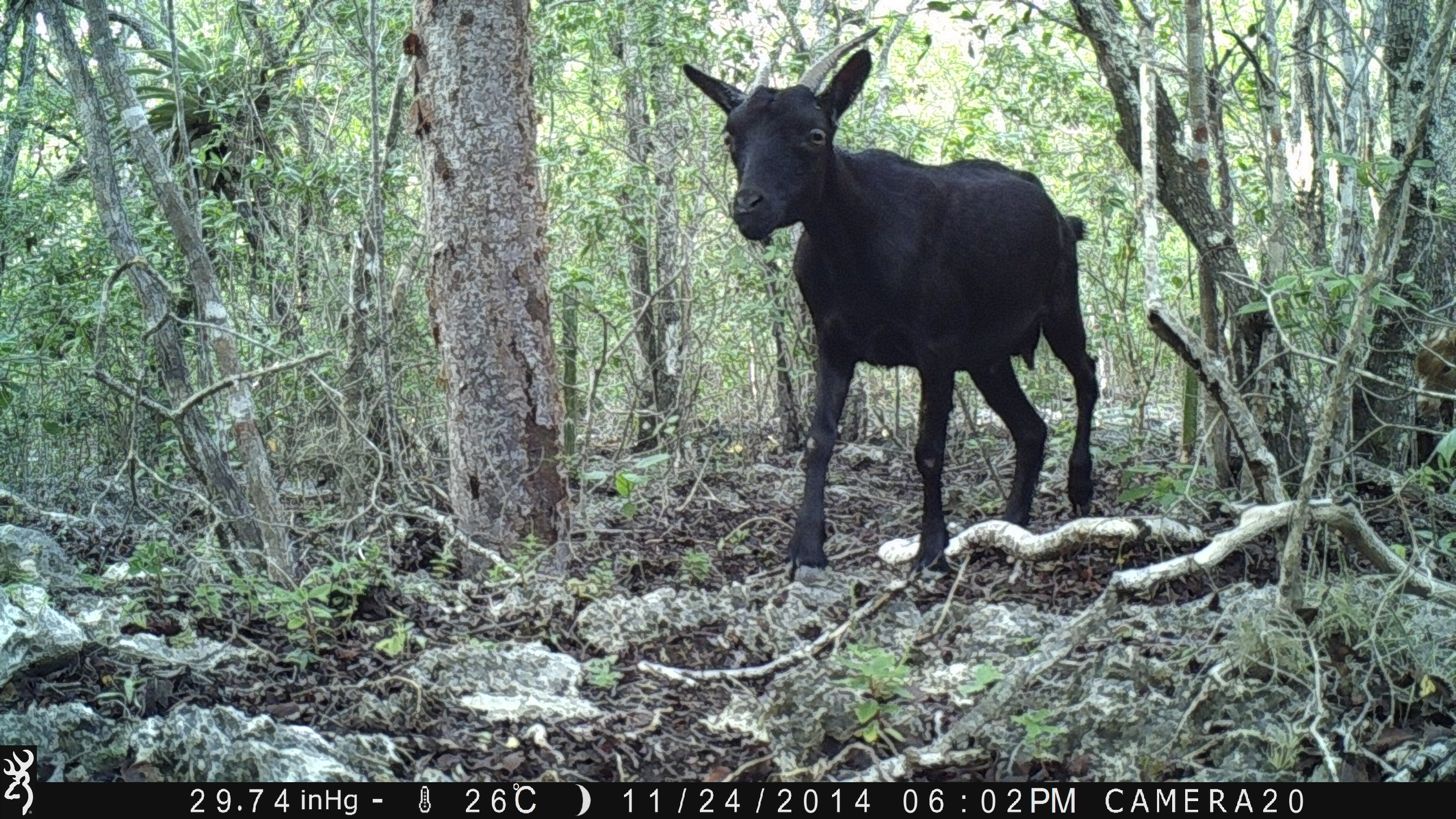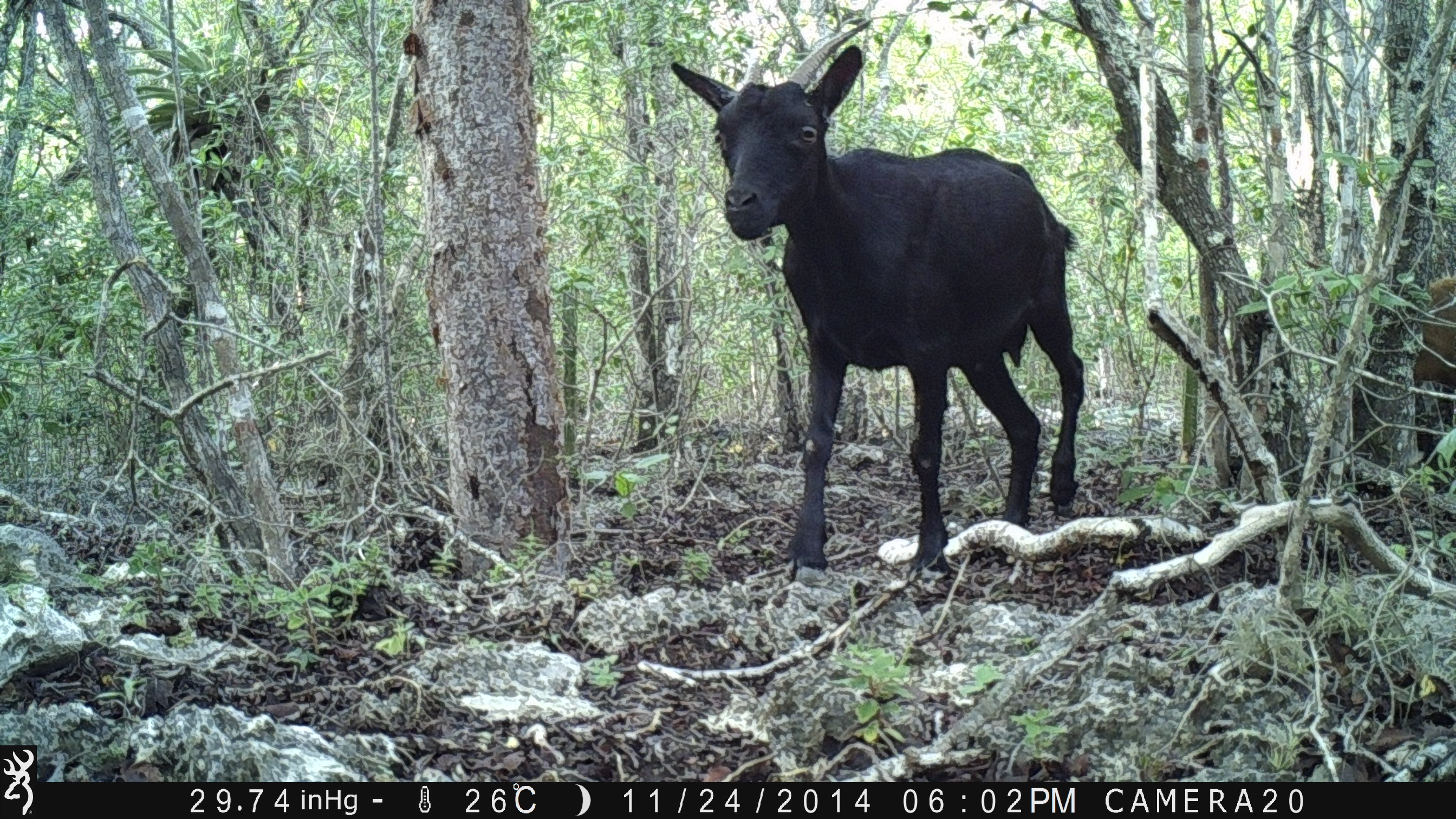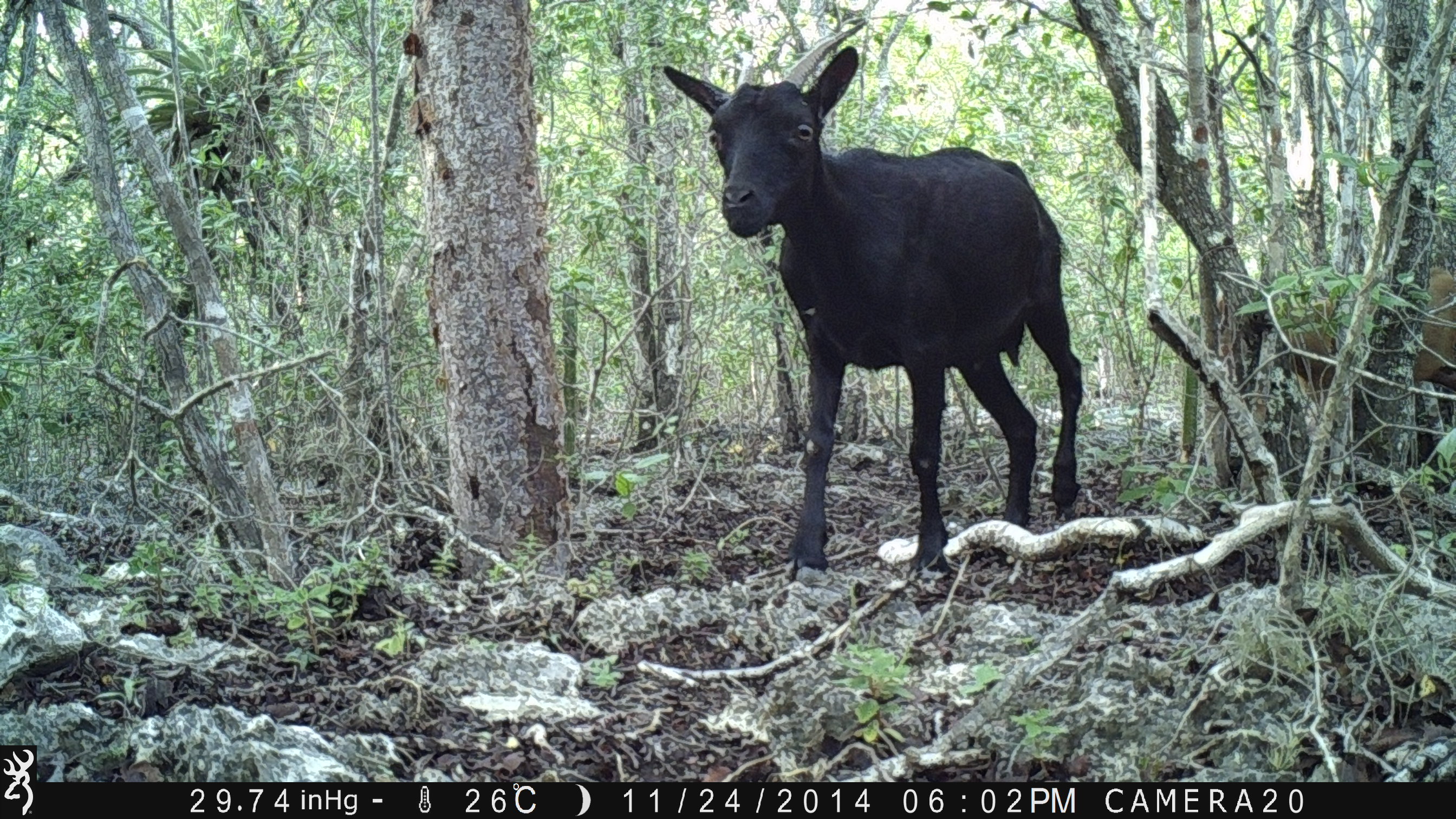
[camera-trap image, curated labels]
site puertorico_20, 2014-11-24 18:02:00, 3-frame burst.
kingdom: Animalia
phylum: Chordata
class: Mammalia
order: Artiodactyla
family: Bovidae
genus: Capra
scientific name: Capra hircus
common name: goat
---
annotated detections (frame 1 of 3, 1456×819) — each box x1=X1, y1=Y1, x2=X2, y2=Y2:
goat: x1=672, y1=31, x2=1099, y2=586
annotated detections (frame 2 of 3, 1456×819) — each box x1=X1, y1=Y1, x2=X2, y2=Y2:
goat: x1=661, y1=36, x2=1082, y2=582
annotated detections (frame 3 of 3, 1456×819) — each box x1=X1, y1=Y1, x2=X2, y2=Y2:
goat: x1=653, y1=31, x2=1085, y2=586